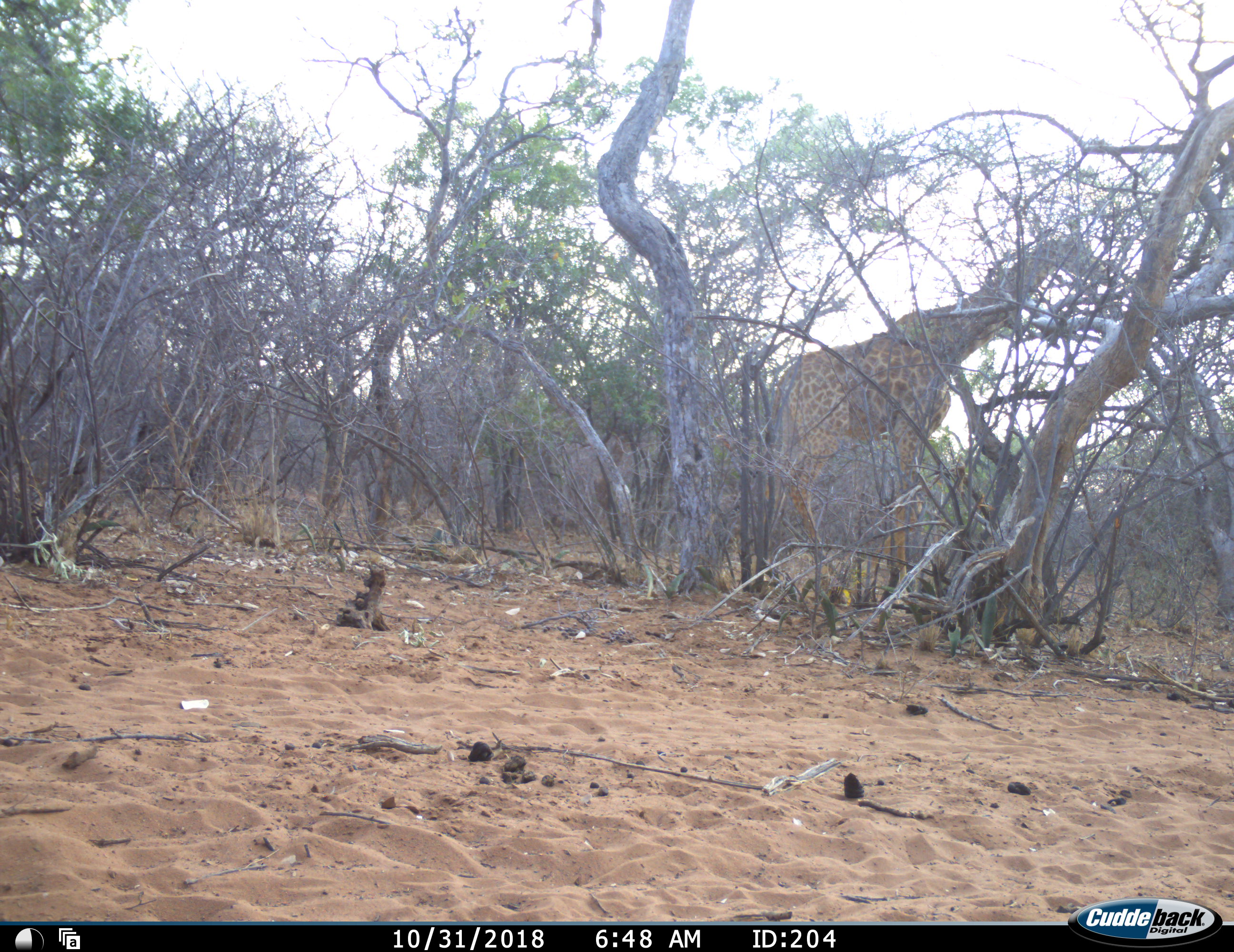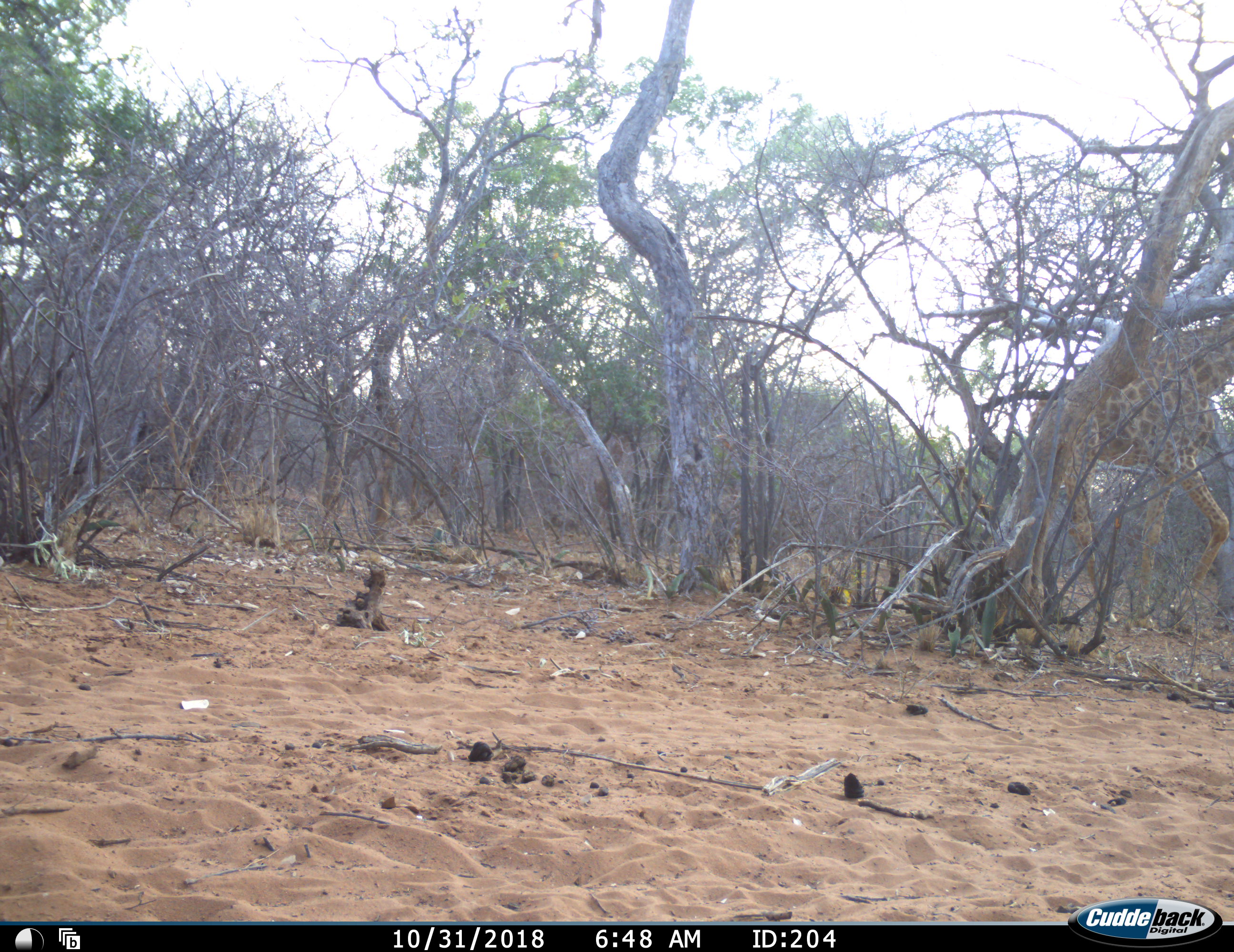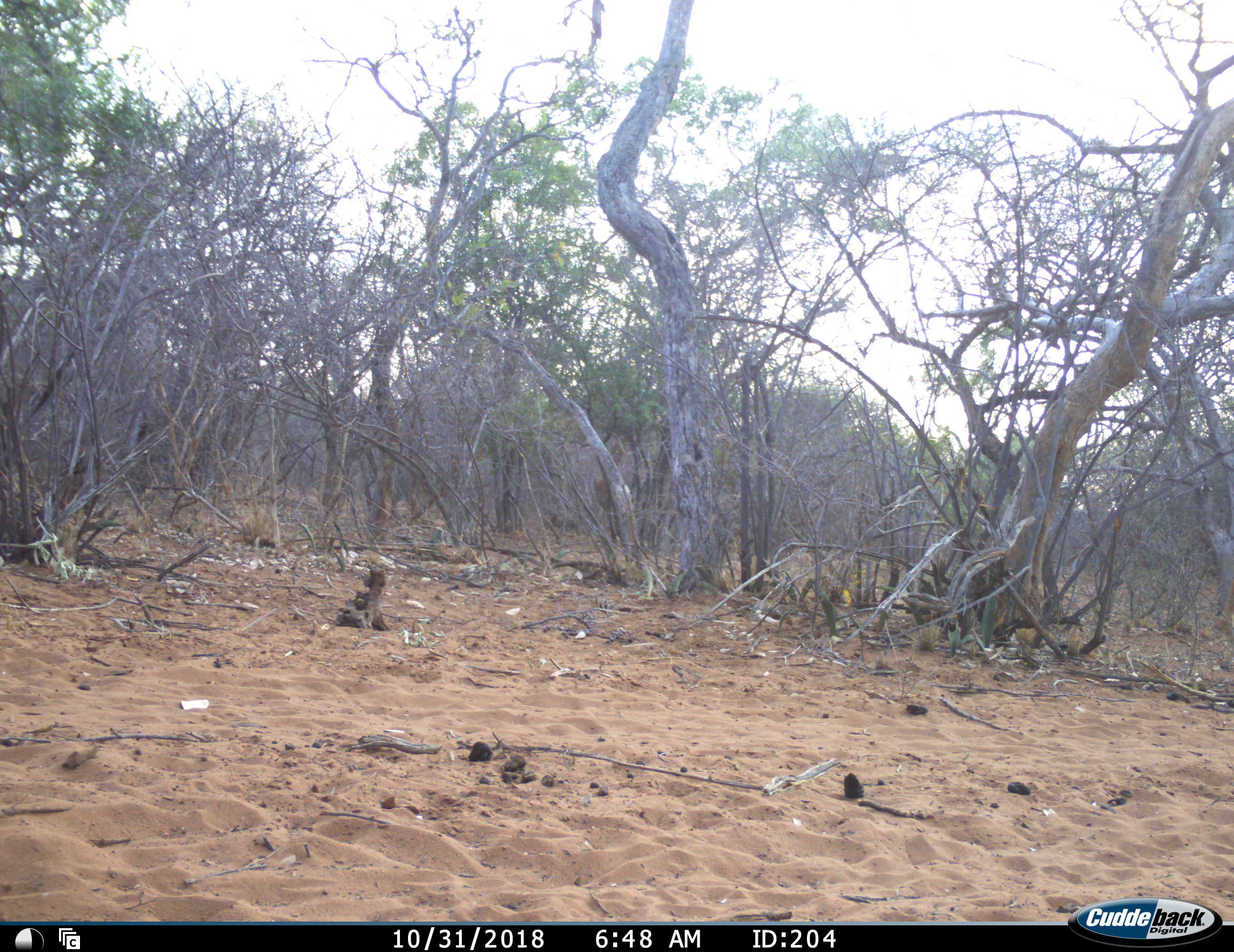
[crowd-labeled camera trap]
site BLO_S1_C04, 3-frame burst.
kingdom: Animalia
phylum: Chordata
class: Mammalia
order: Artiodactyla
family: Giraffidae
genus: Giraffa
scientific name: Giraffa camelopardalis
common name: giraffe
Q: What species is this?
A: Giraffe (Giraffa camelopardalis).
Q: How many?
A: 1.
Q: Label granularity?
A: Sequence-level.